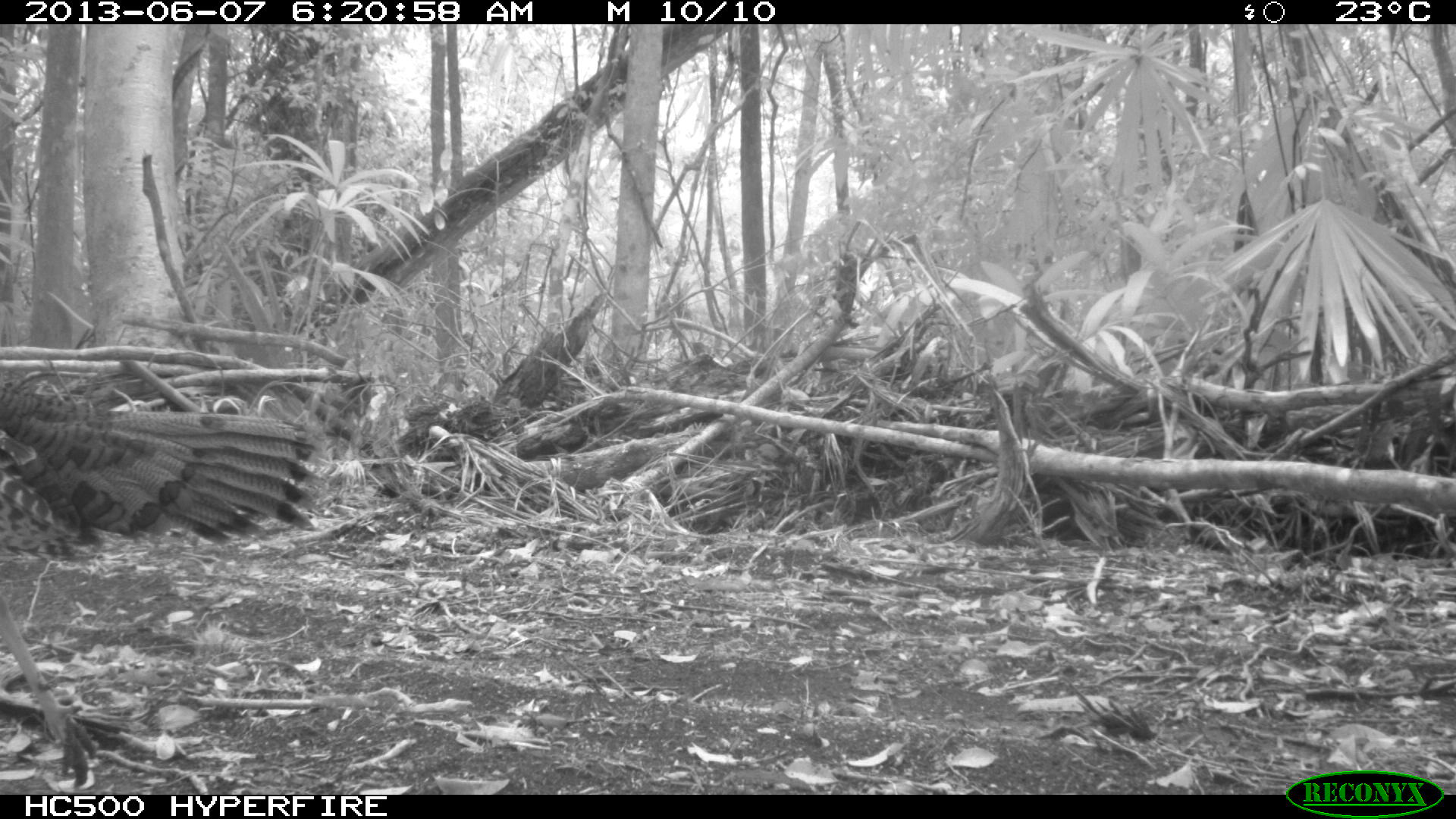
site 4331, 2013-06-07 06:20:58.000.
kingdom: Animalia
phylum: Chordata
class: Aves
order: Galliformes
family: Phasianidae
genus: Meleagris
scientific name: Meleagris ocellata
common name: ocellated turkey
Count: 1.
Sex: male.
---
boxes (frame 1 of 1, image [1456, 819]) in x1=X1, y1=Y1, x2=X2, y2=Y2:
meleagris ocellata: x1=0, y1=382, x2=320, y2=548